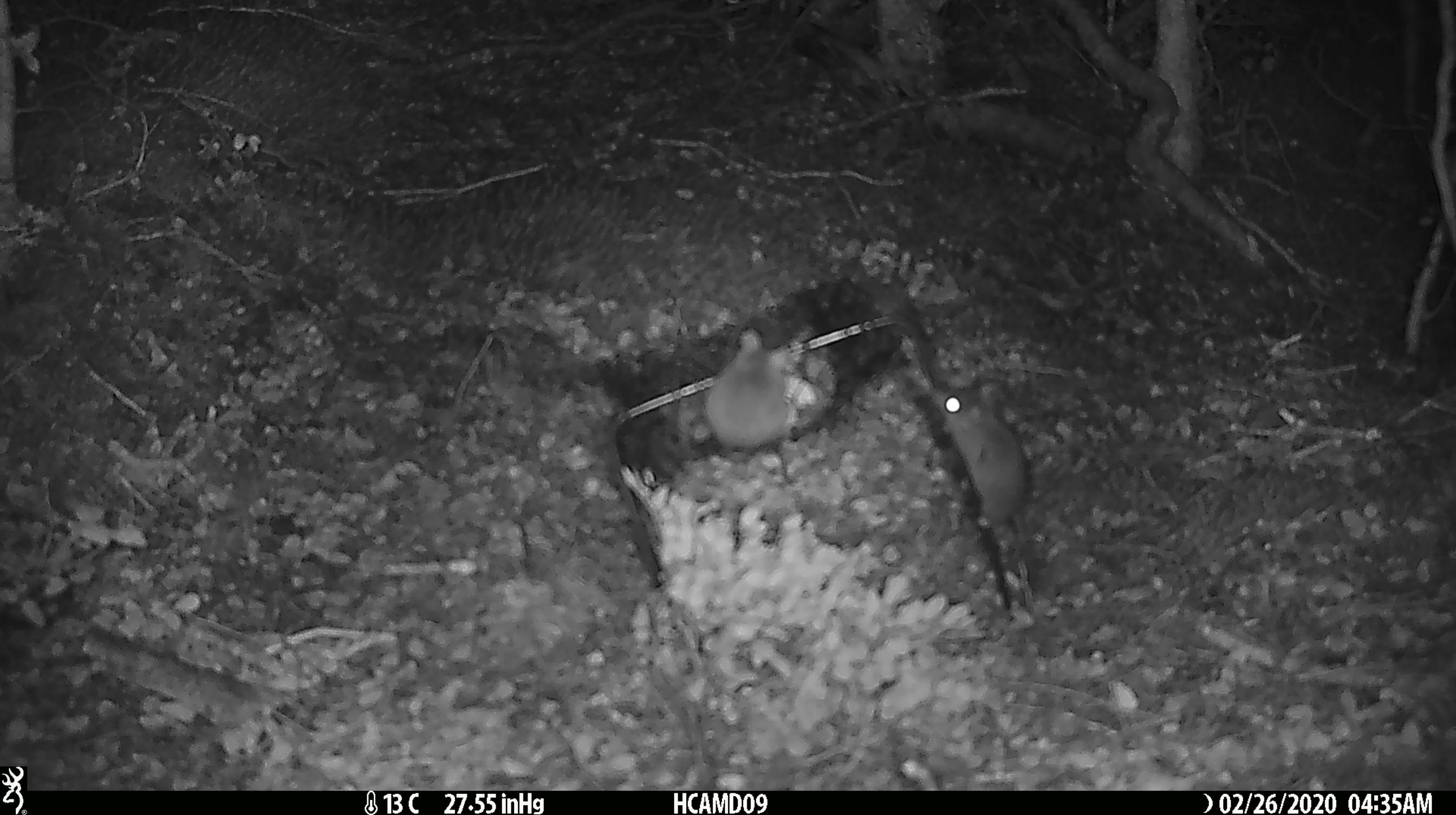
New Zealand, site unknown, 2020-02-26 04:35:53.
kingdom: Animalia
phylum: Chordata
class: Mammalia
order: Rodentia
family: Muridae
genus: Mus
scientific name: Mus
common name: mouse